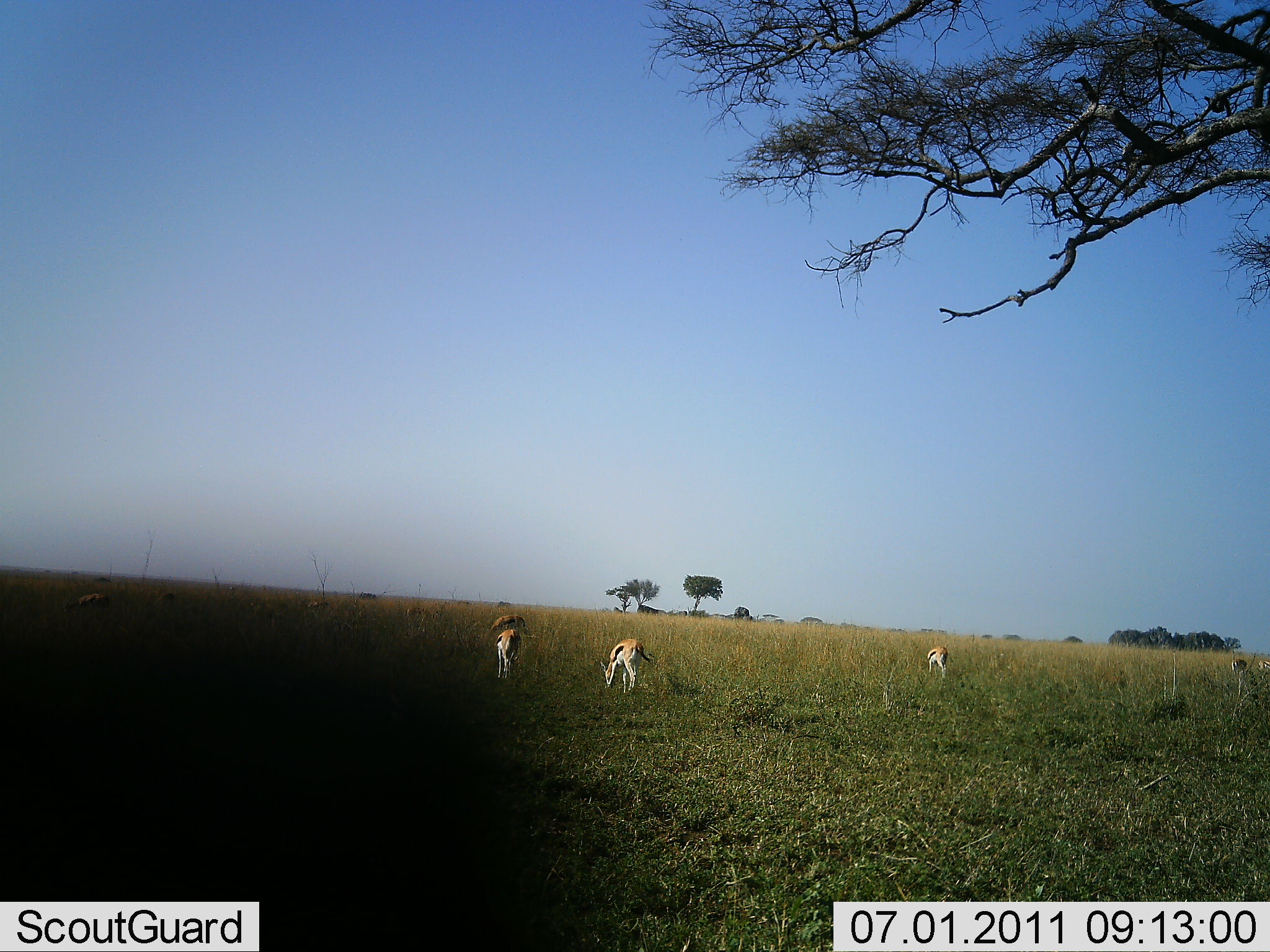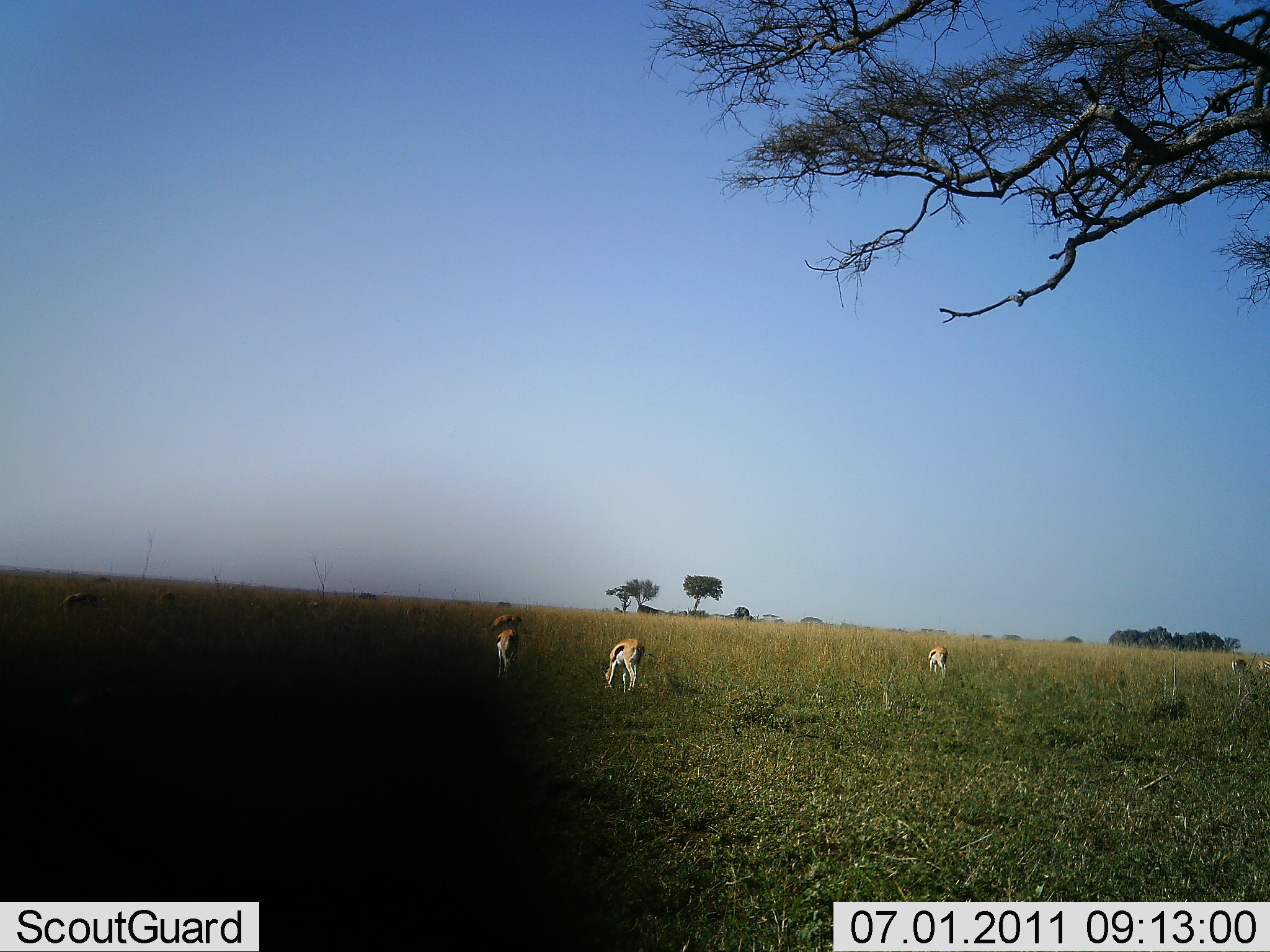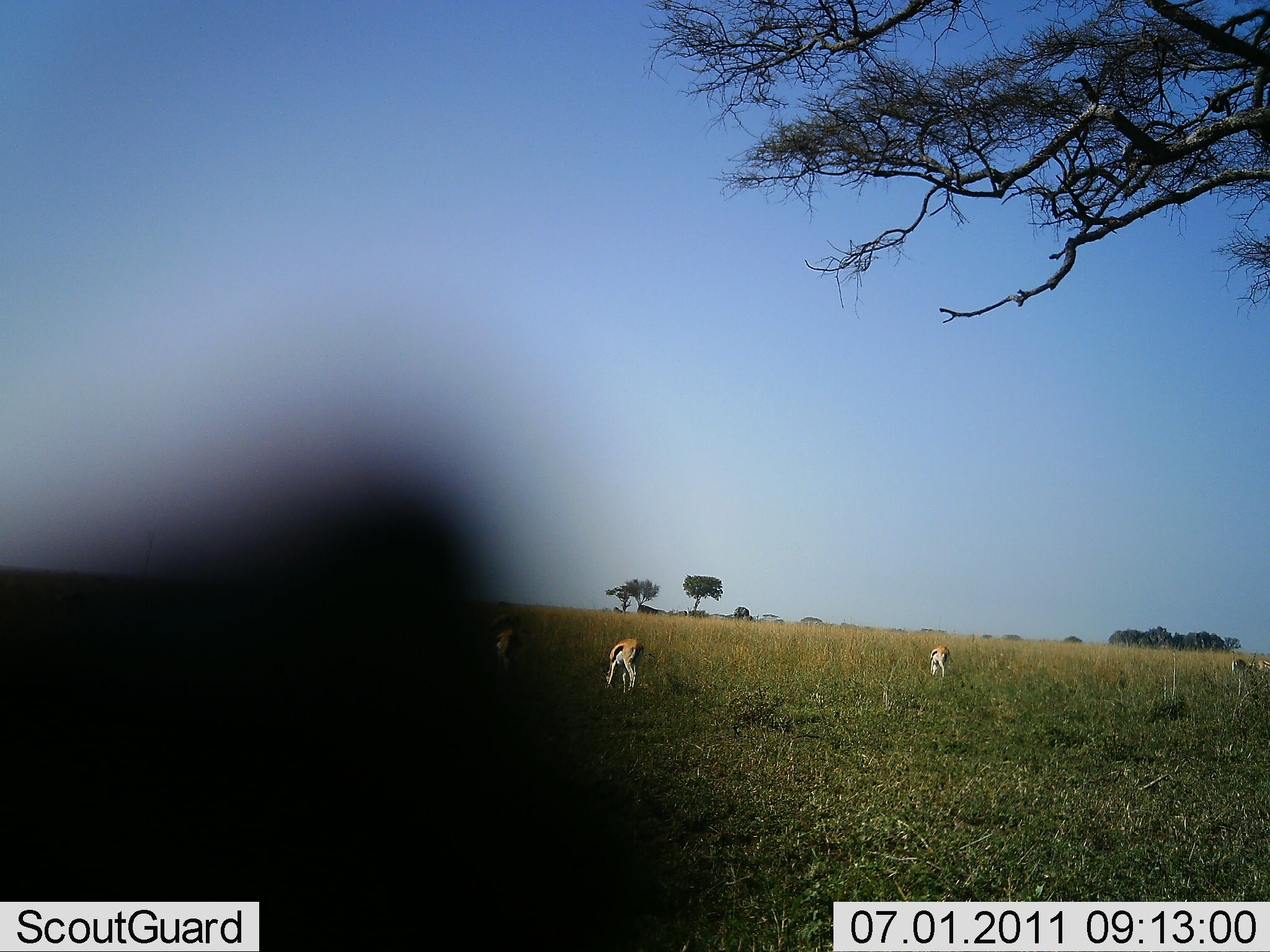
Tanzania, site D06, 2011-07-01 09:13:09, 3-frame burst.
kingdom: Animalia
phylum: Chordata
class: Mammalia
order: Artiodactyla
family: Bovidae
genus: Eudorcas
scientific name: Eudorcas thomsonii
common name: thomson's gazelle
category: gazellethomsons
Gazellethomsons (thomson's gazelle) (Eudorcas thomsonii), count 5. Behavior (volunteer vote fractions): standing 20%, resting 0%, moving 0%, interacting 0%. Young present (vote fraction): 0%. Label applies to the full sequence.